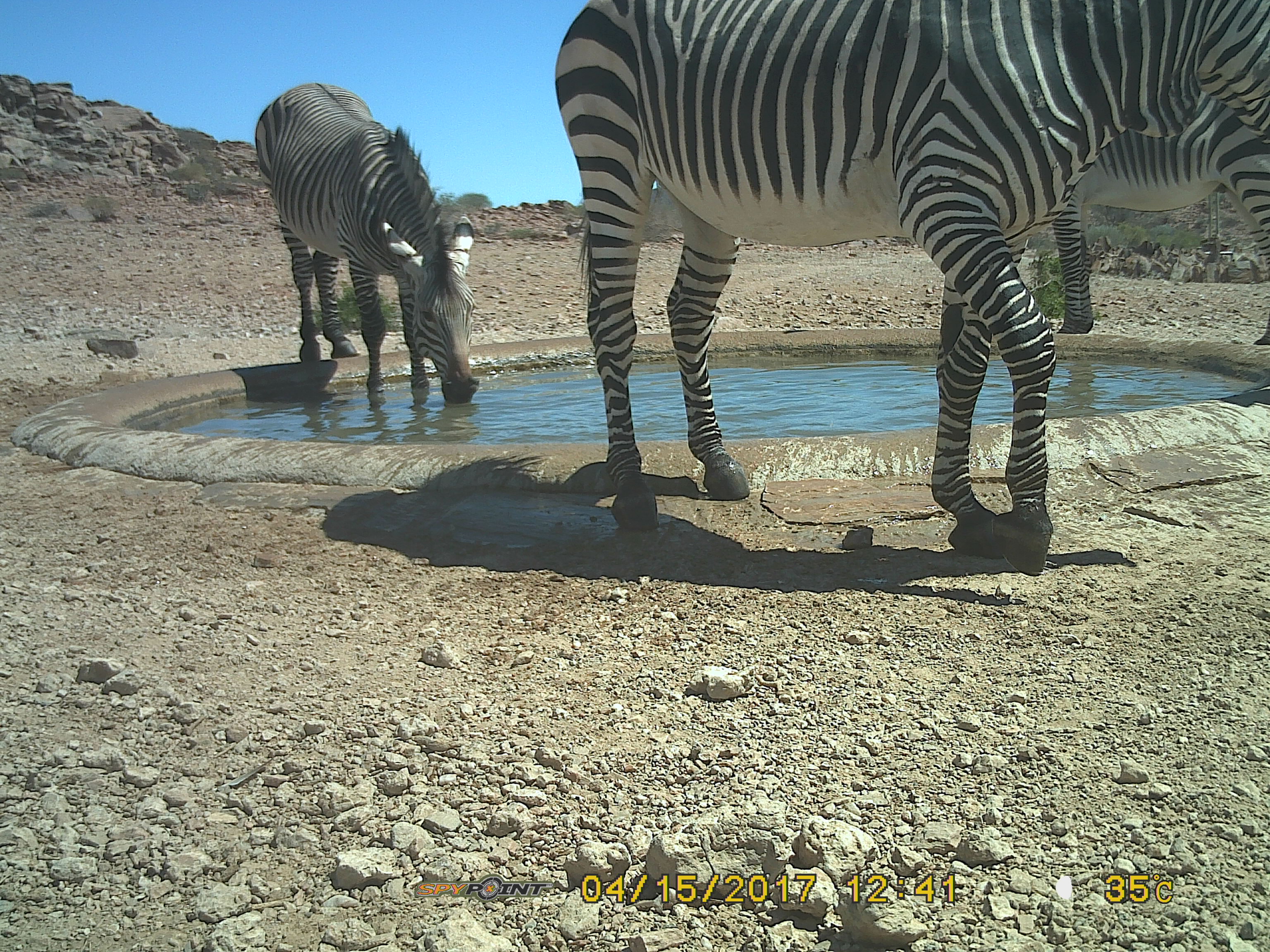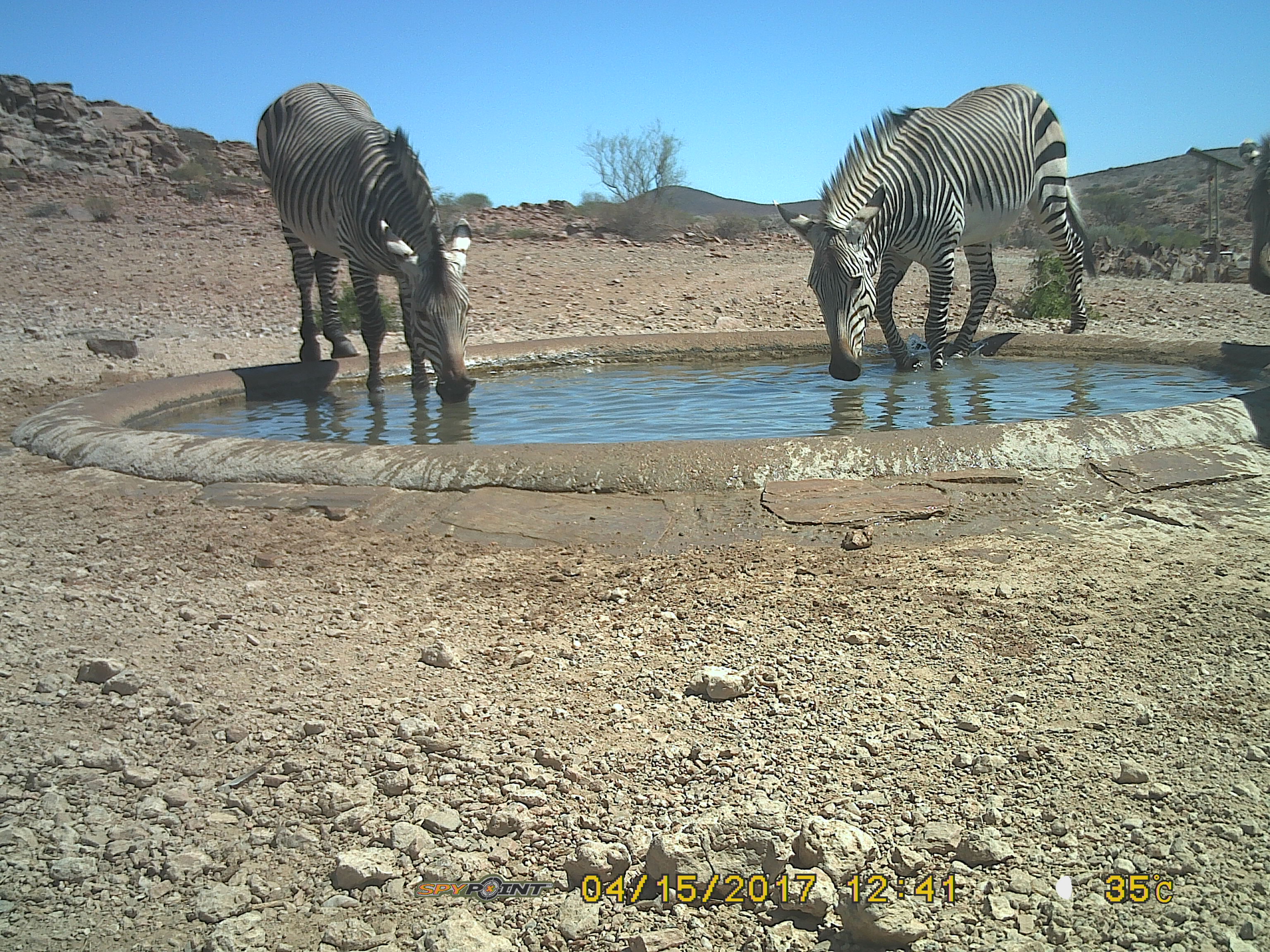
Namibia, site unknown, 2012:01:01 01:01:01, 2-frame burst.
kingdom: Animalia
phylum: Chordata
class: Mammalia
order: Perissodactyla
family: Equidae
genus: Equus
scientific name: Equus zebra hartmannae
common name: hartmann's mountain zebra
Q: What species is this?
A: Equus zebra hartmannae (hartmann's mountain zebra).